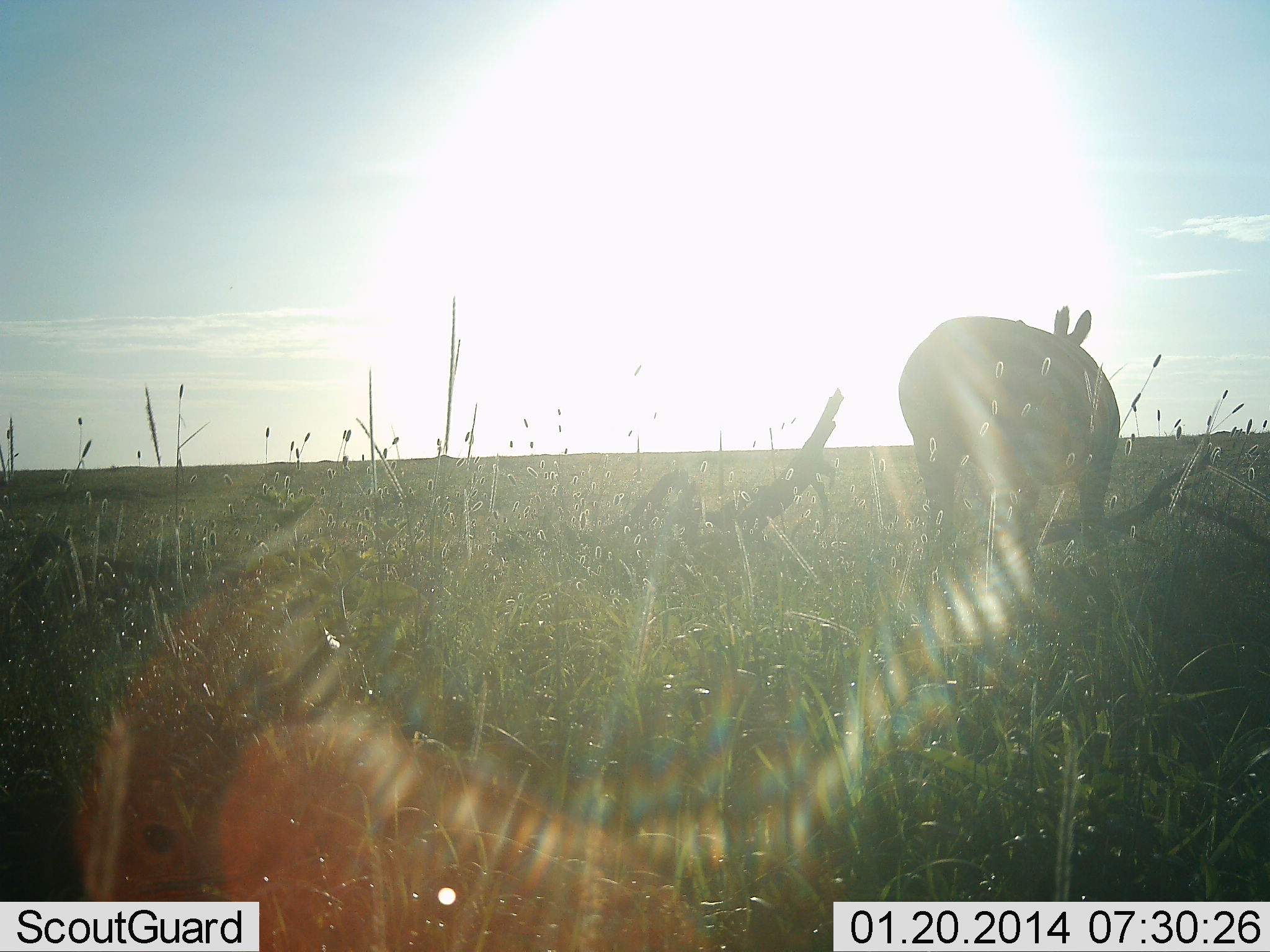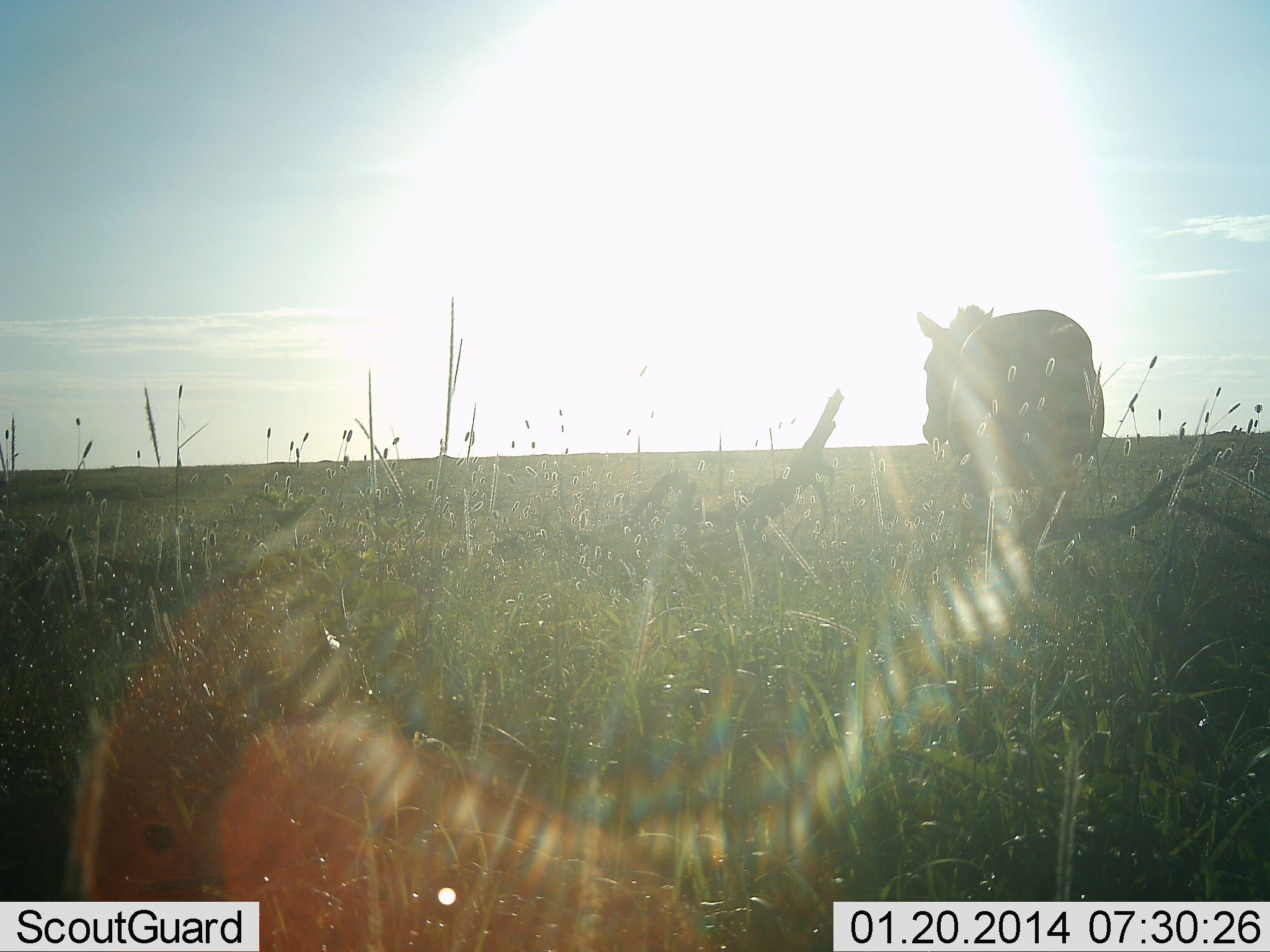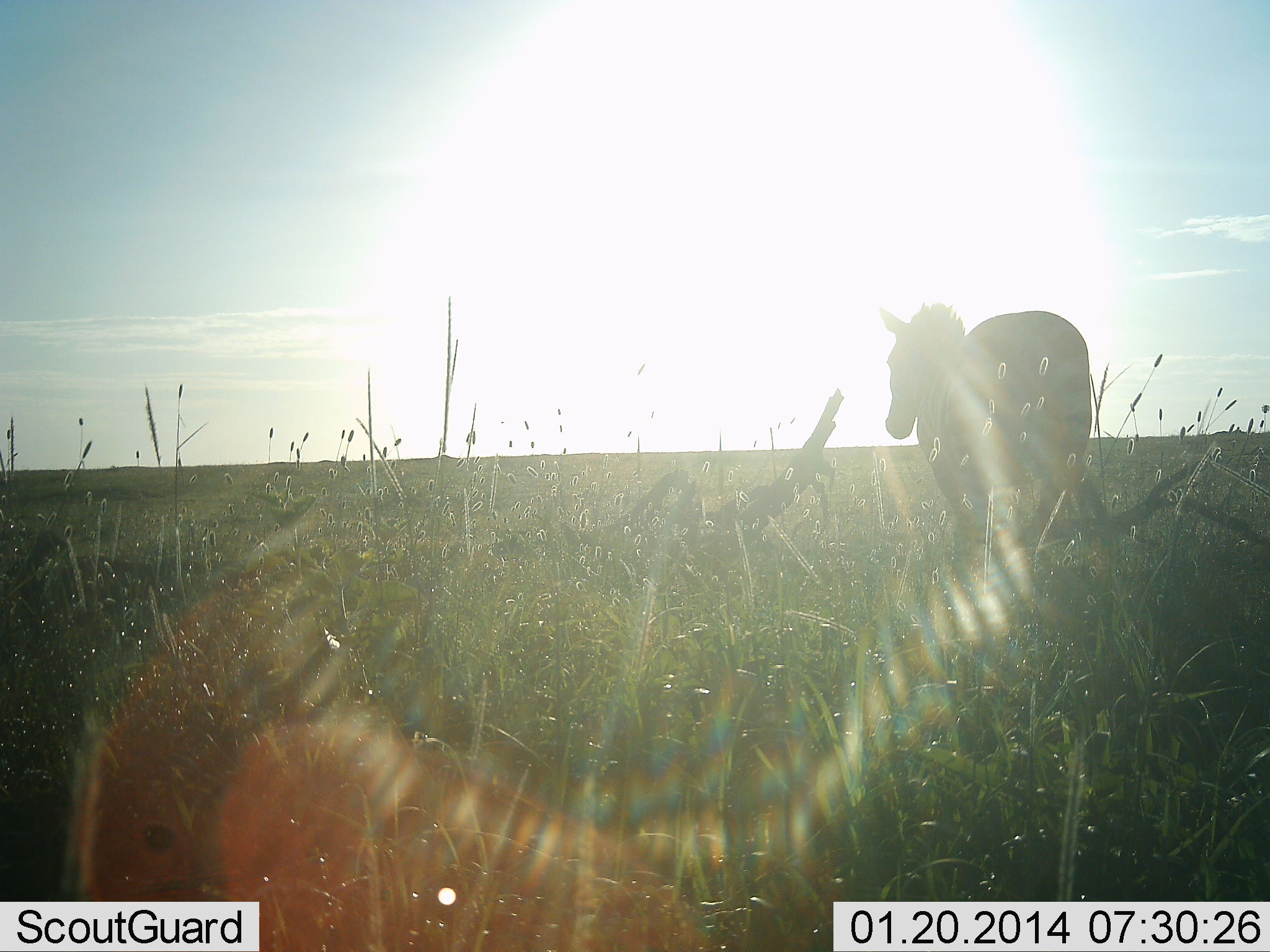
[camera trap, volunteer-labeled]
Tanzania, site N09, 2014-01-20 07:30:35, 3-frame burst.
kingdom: Animalia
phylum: Chordata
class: Mammalia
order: Perissodactyla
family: Equidae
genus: Equus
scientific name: Equus quagga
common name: plains zebra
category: zebra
Zebra (plains zebra) (Equus quagga), count 1. Behavior (volunteer vote fractions): standing 50%, resting 0%, moving 50%, interacting 0%. Young present (vote fraction): 0%. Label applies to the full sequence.